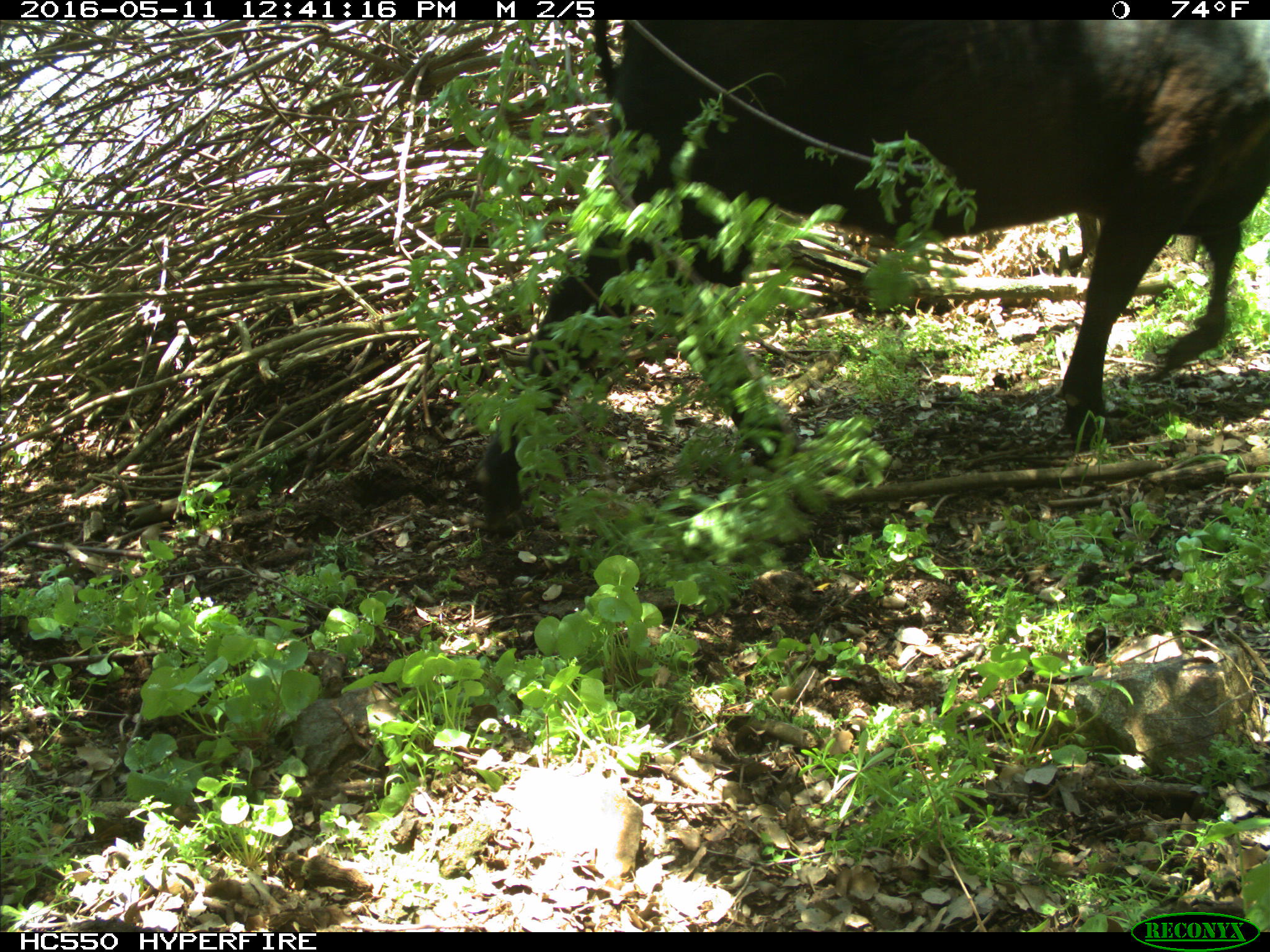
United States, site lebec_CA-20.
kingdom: Animalia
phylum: Chordata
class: Mammalia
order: Artiodactyla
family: Bovidae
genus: Bos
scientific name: Bos taurus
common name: domestic cow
Bos taurus (domestic cow).